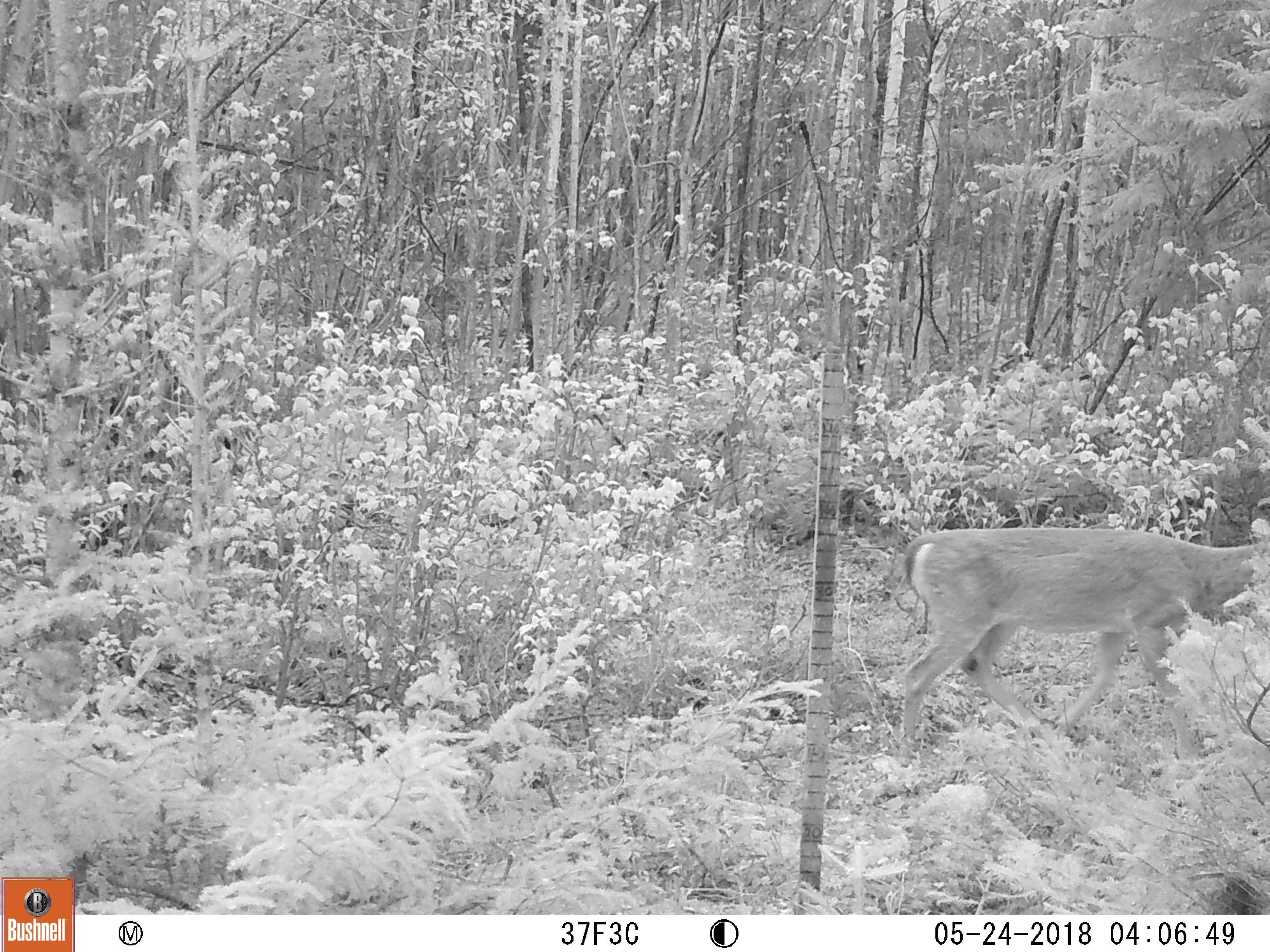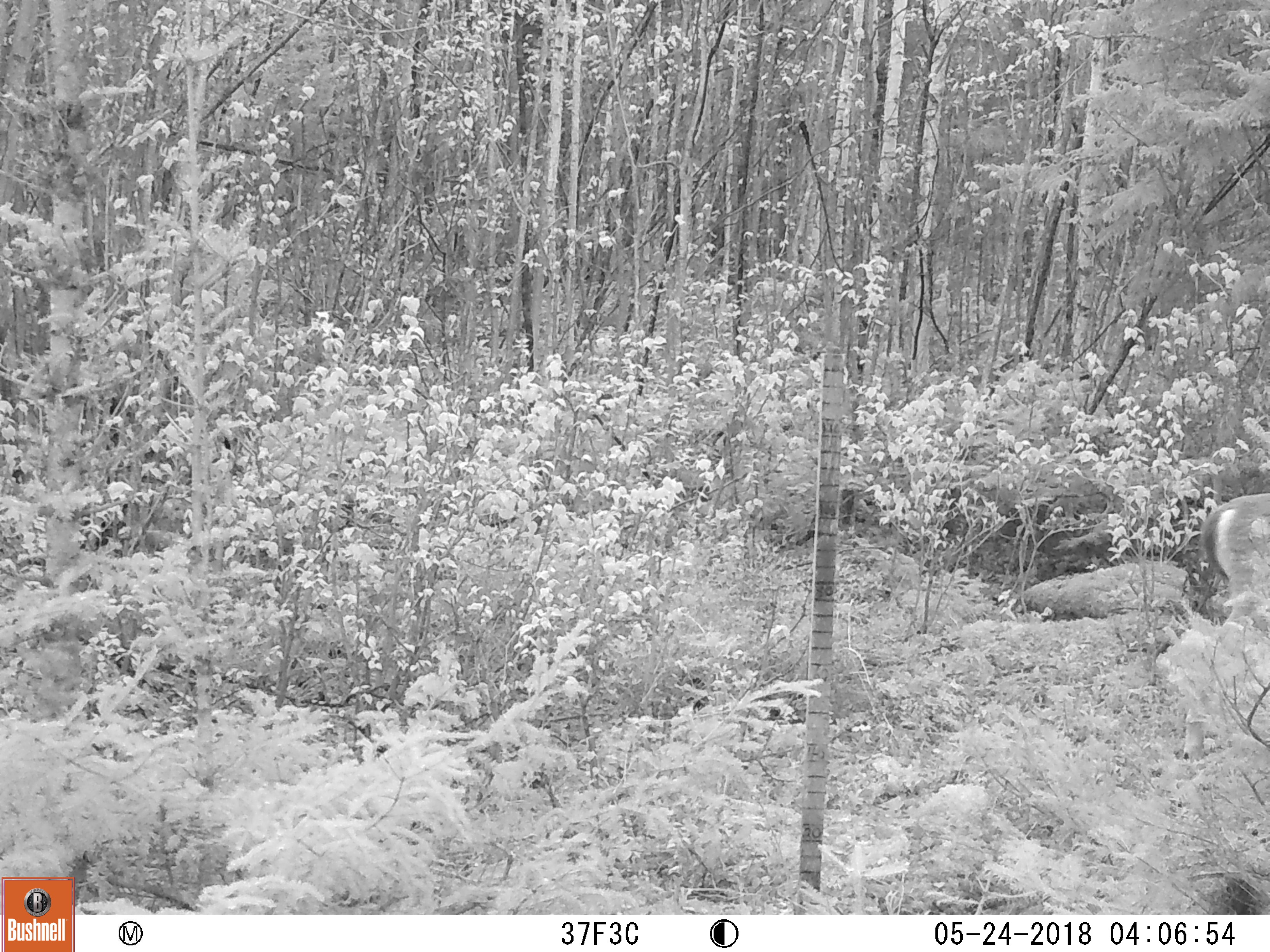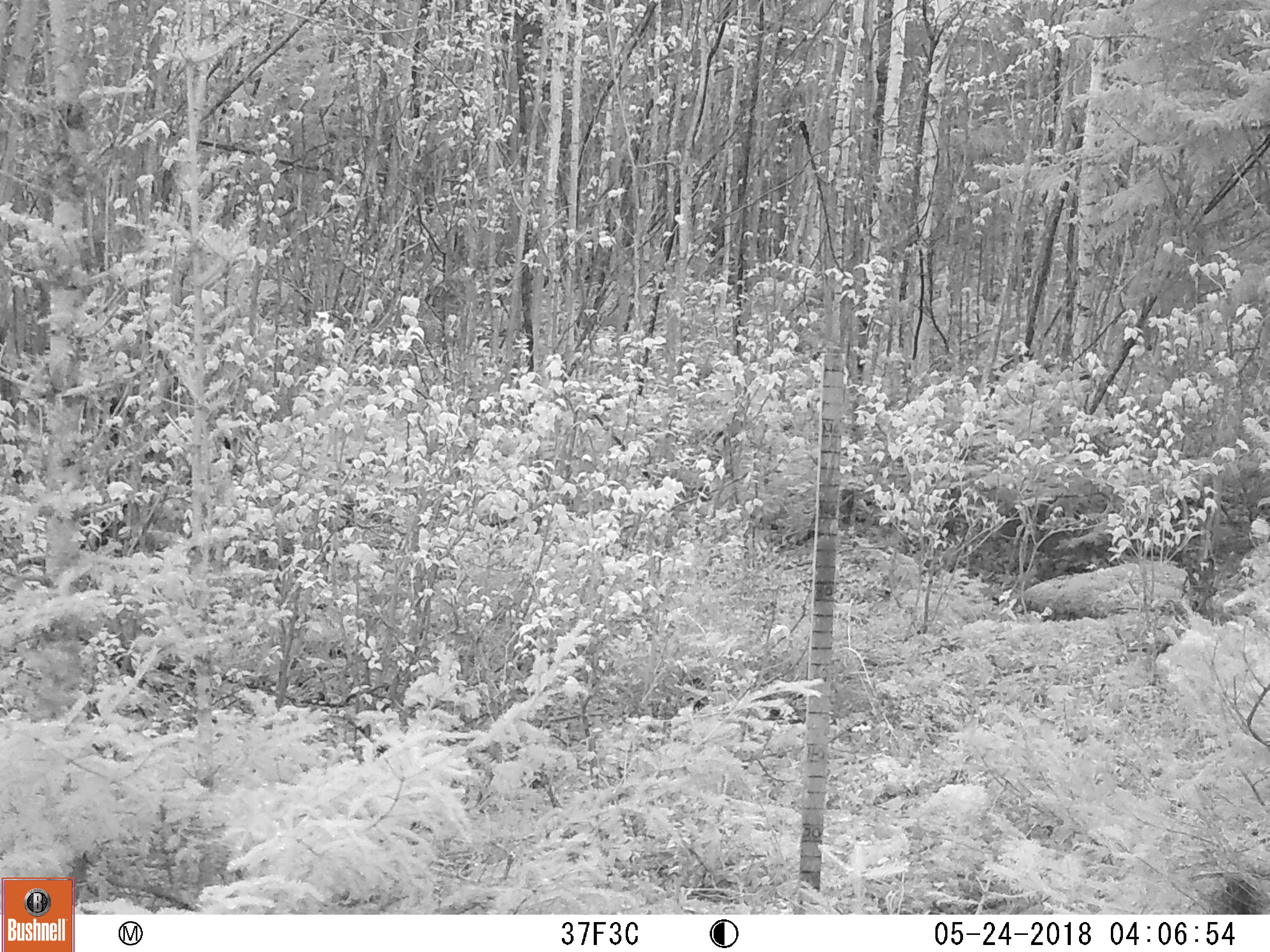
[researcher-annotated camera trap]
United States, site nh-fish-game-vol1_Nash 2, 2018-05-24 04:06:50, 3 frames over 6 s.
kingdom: Animalia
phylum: Chordata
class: Mammalia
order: Artiodactyla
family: Cervidae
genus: Odocoileus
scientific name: Odocoileus virginianus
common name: white-tailed deer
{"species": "white-tailed deer (Odocoileus virginianus)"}